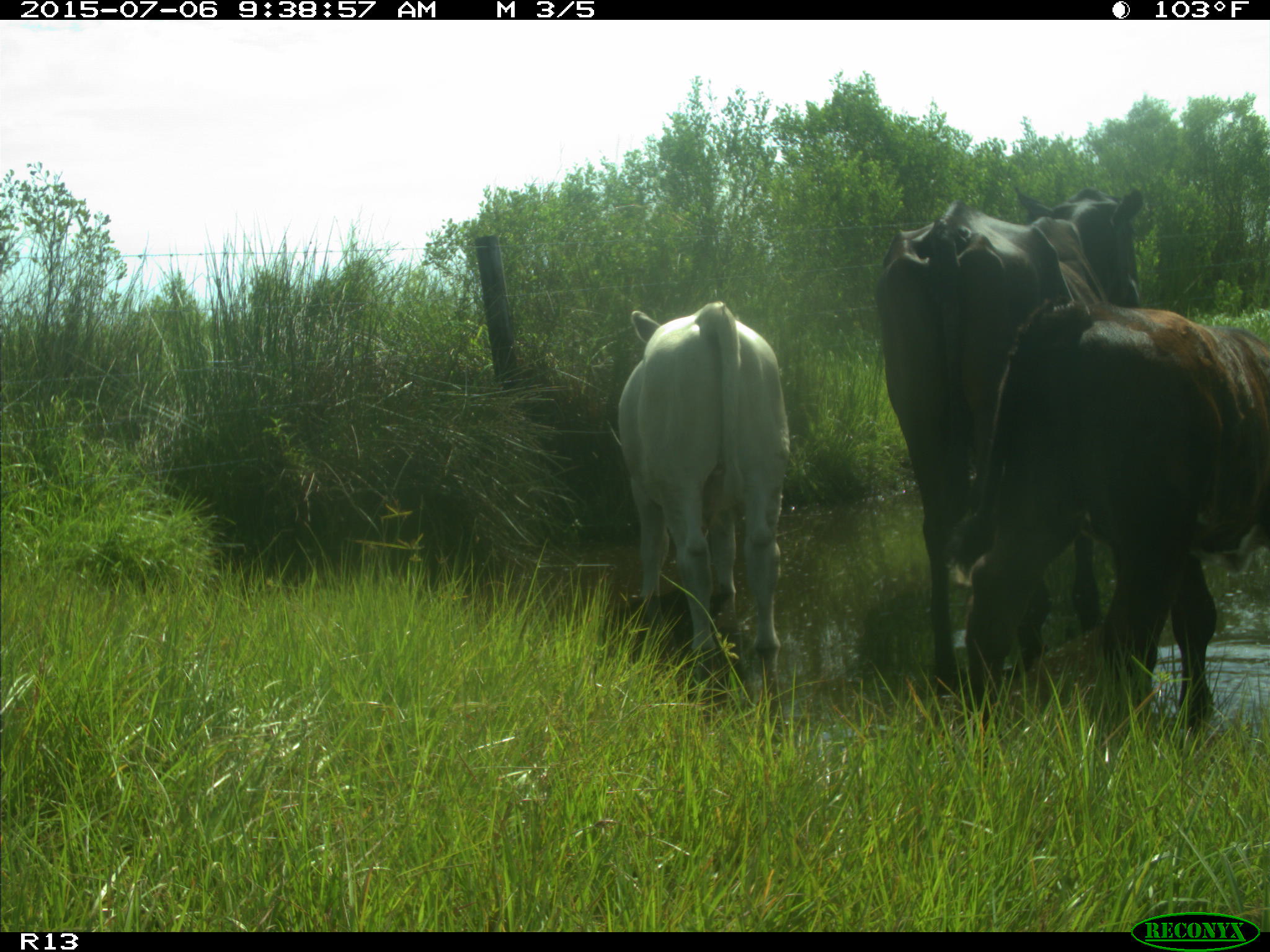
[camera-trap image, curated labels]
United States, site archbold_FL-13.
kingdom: Animalia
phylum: Chordata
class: Mammalia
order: Artiodactyla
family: Bovidae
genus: Bos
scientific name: Bos taurus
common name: domestic cow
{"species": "Bos taurus (domestic cow)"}